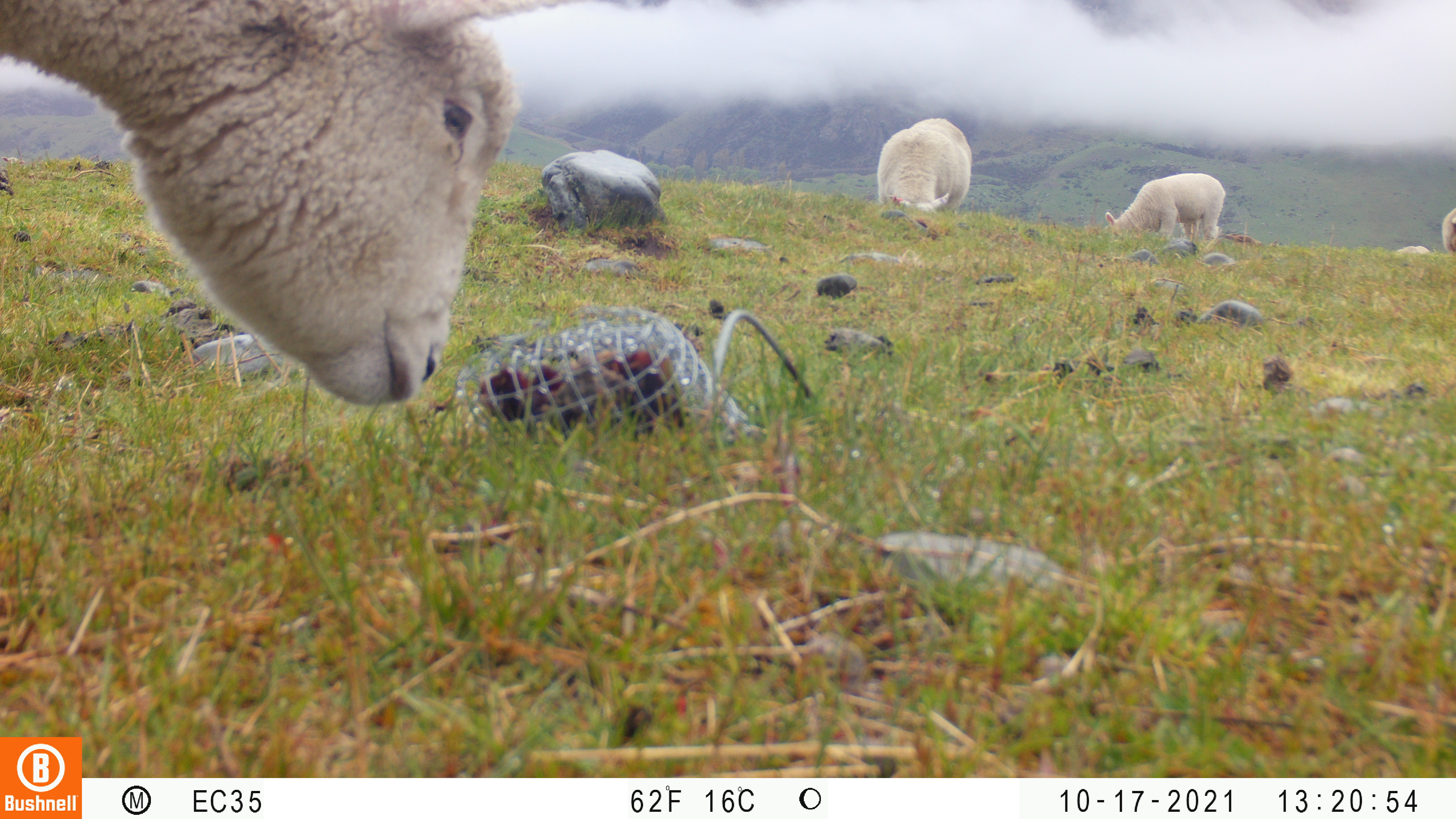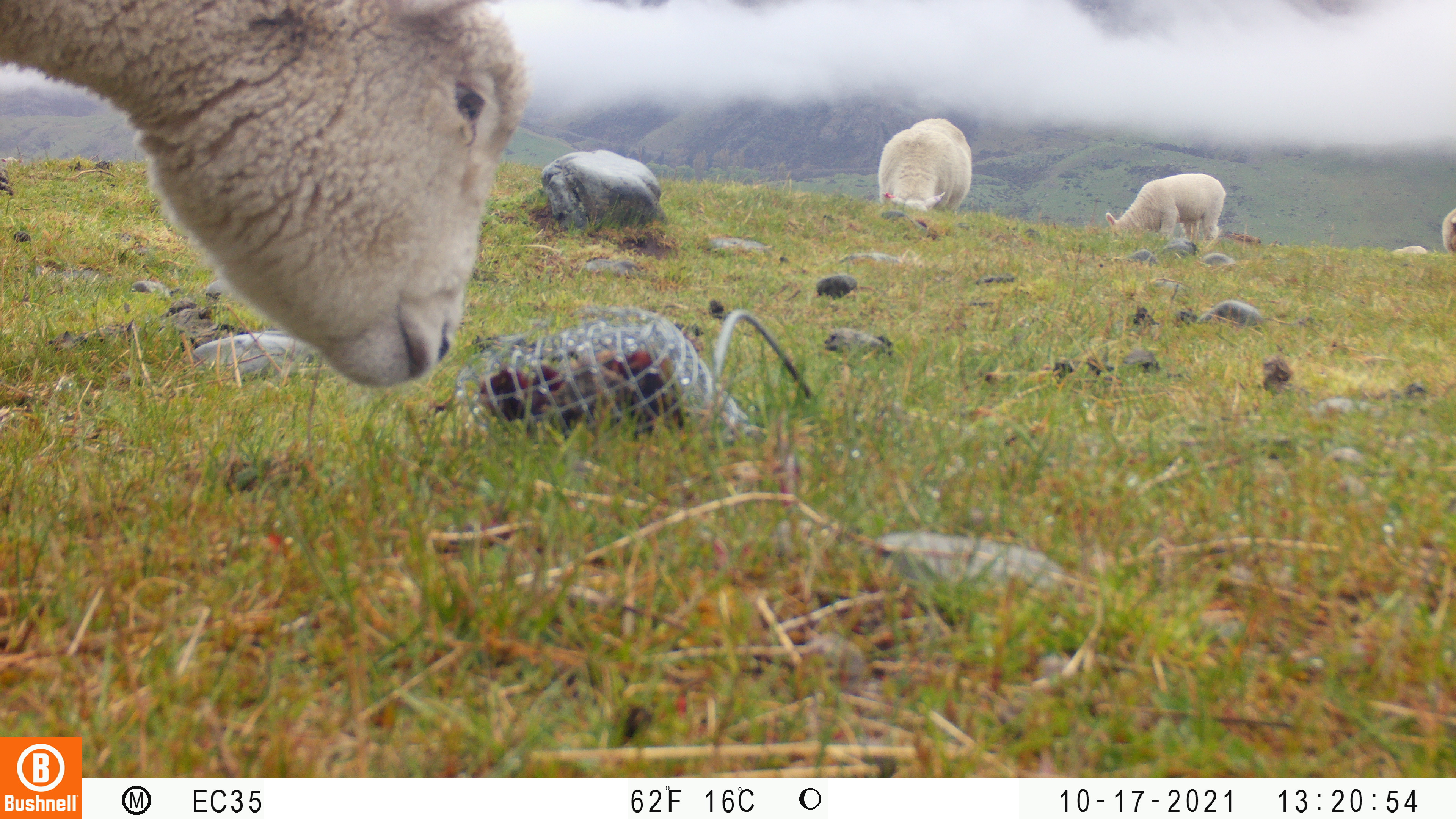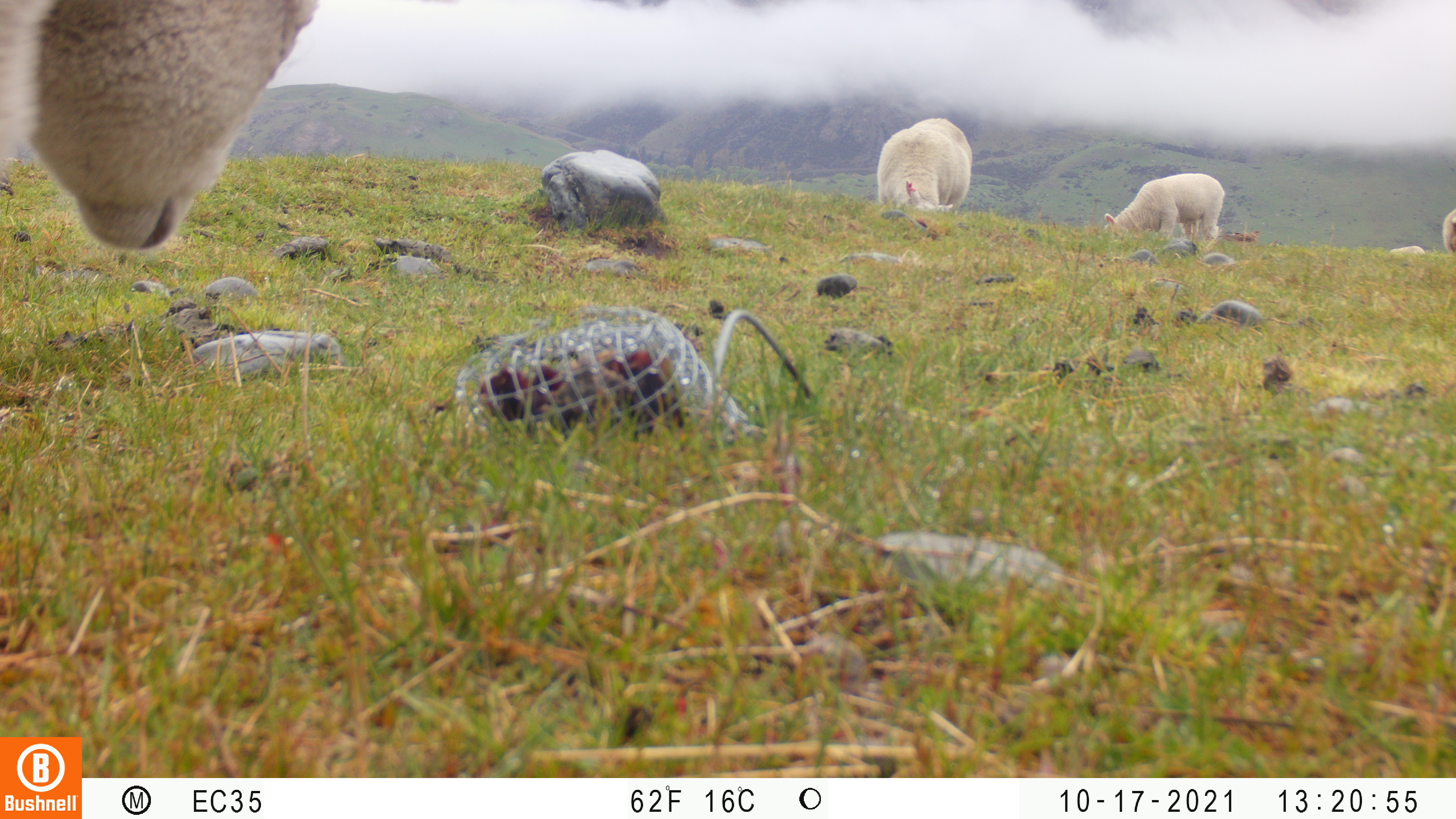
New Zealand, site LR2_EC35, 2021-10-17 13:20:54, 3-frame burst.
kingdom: Animalia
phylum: Chordata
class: Mammalia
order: Artiodactyla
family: Bovidae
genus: Bos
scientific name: Bos taurus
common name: domestic cow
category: cow